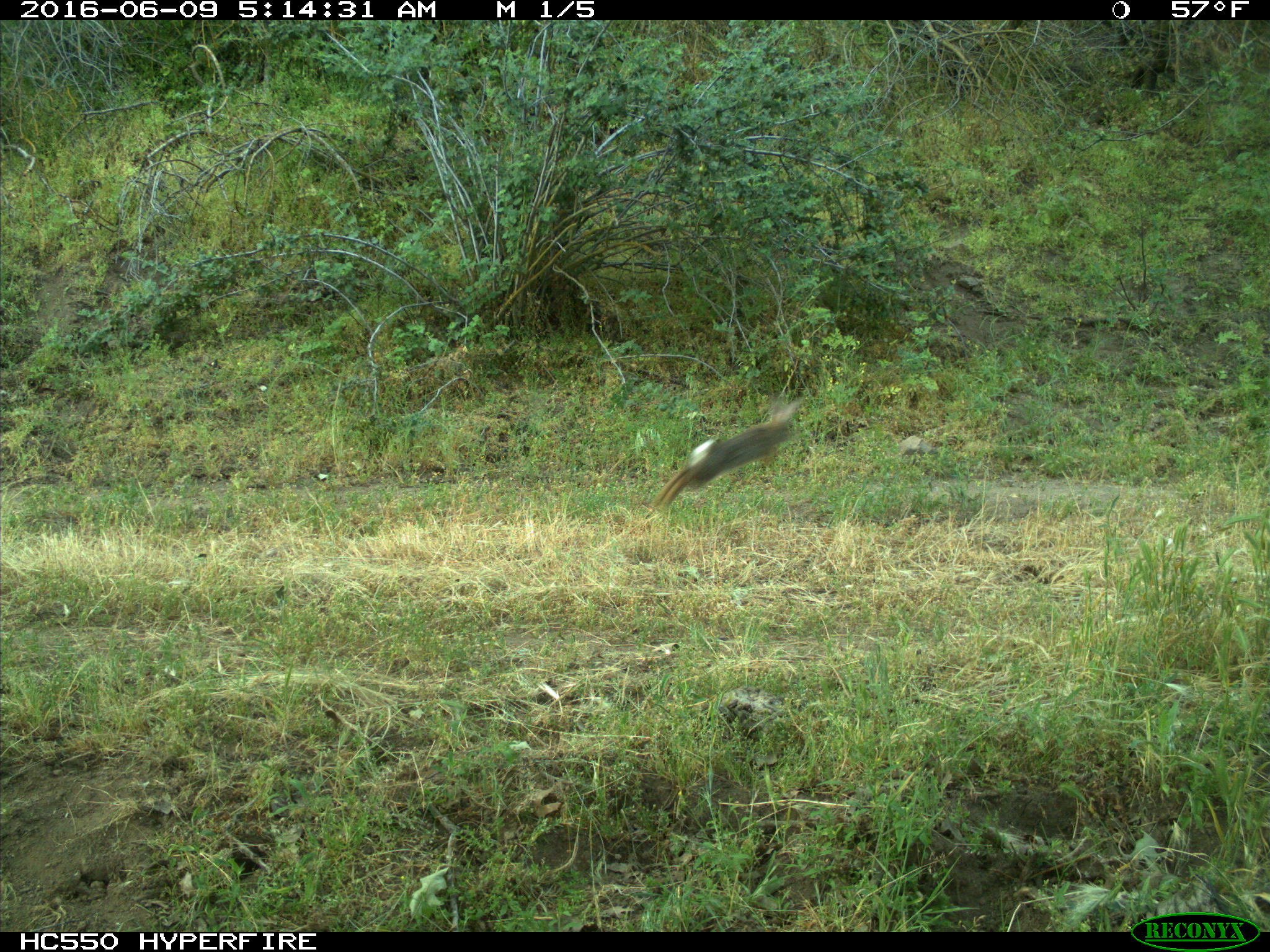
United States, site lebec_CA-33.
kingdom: Animalia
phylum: Chordata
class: Mammalia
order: Lagomorpha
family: Leporidae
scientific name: Leporidae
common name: rabbits and hares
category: unidentified rabbit